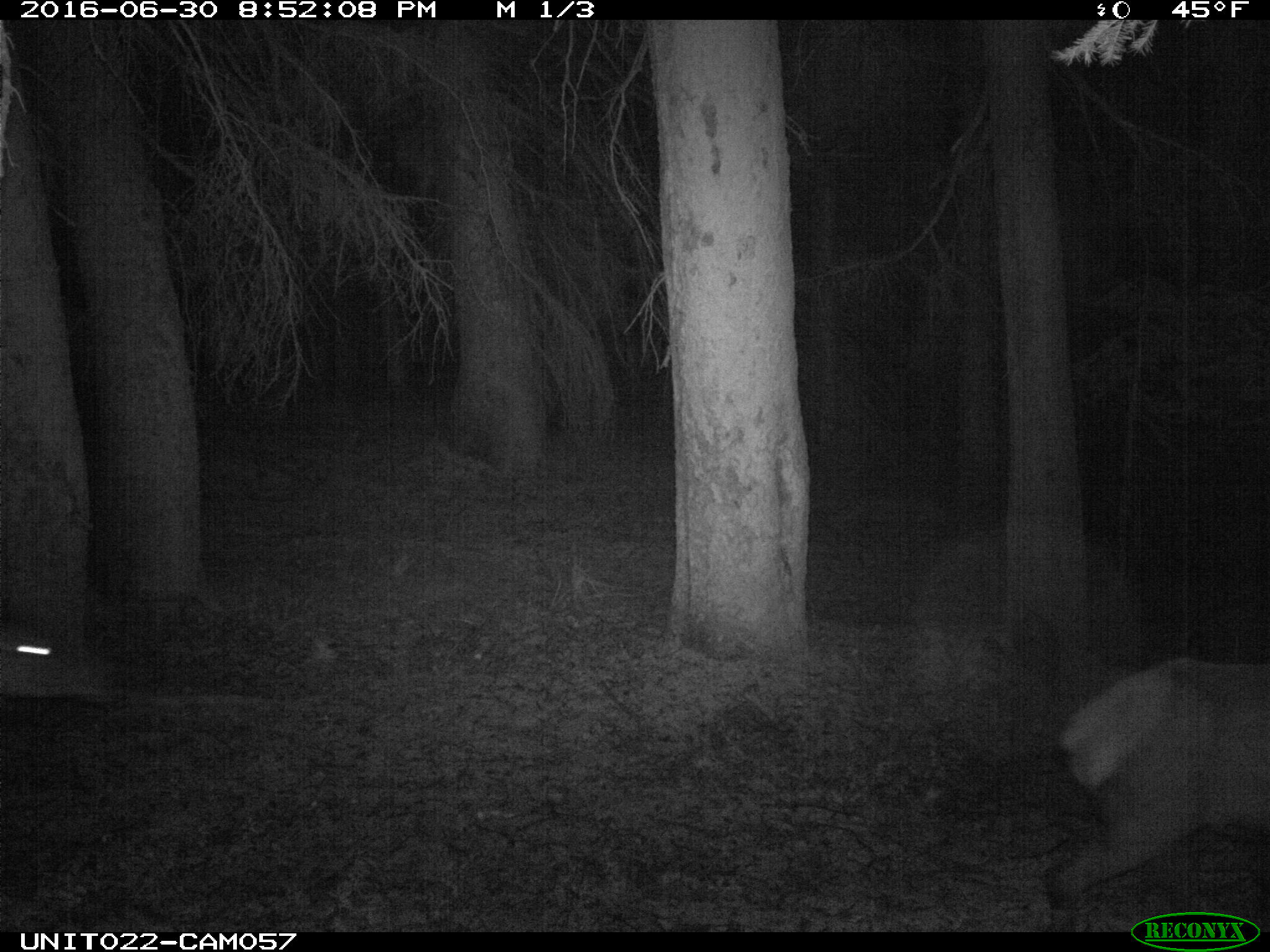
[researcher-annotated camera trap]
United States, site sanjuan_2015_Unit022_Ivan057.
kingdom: Animalia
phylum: Chordata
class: Mammalia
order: Artiodactyla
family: Cervidae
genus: Cervus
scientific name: Cervus elaphus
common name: red deer